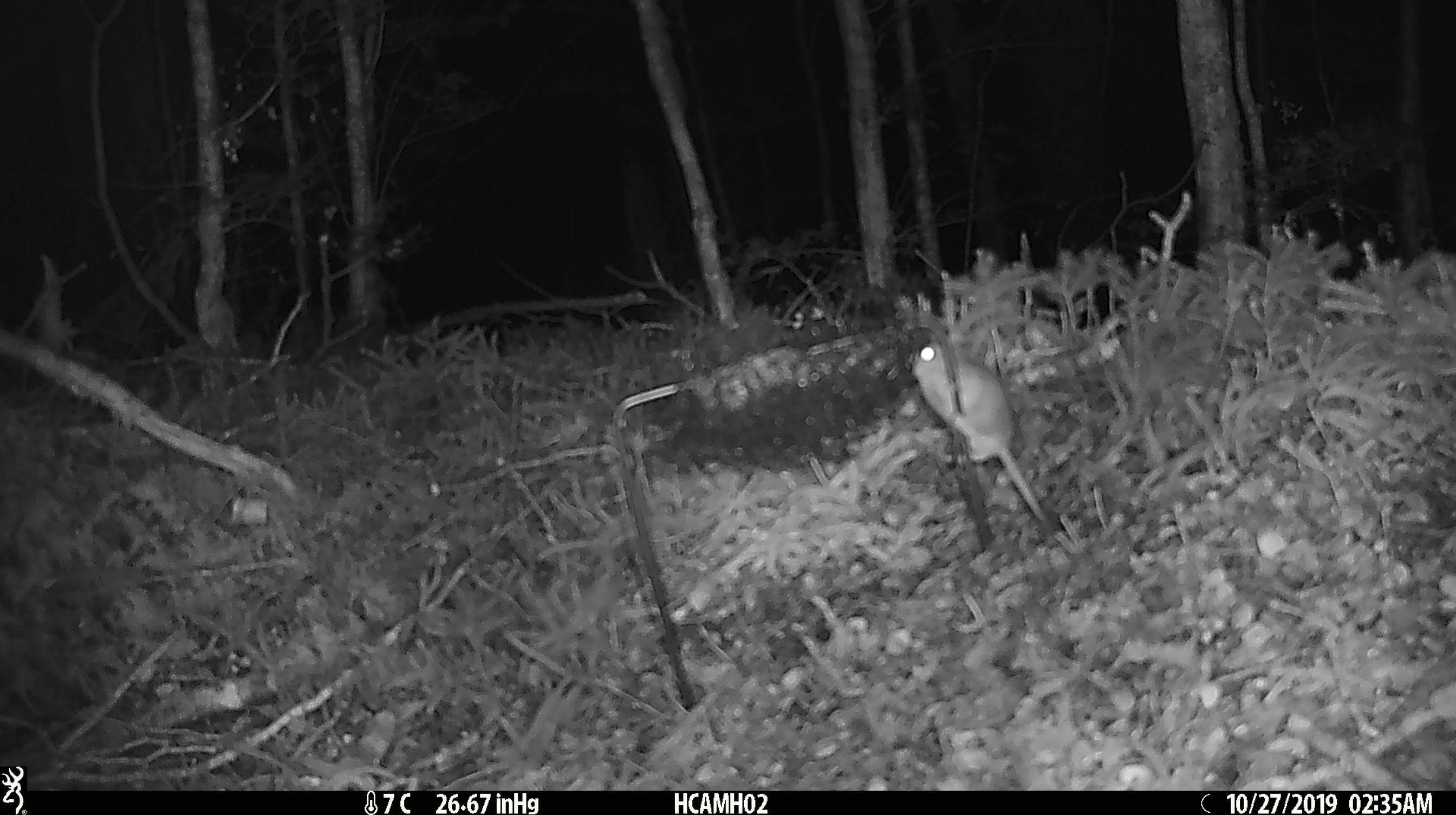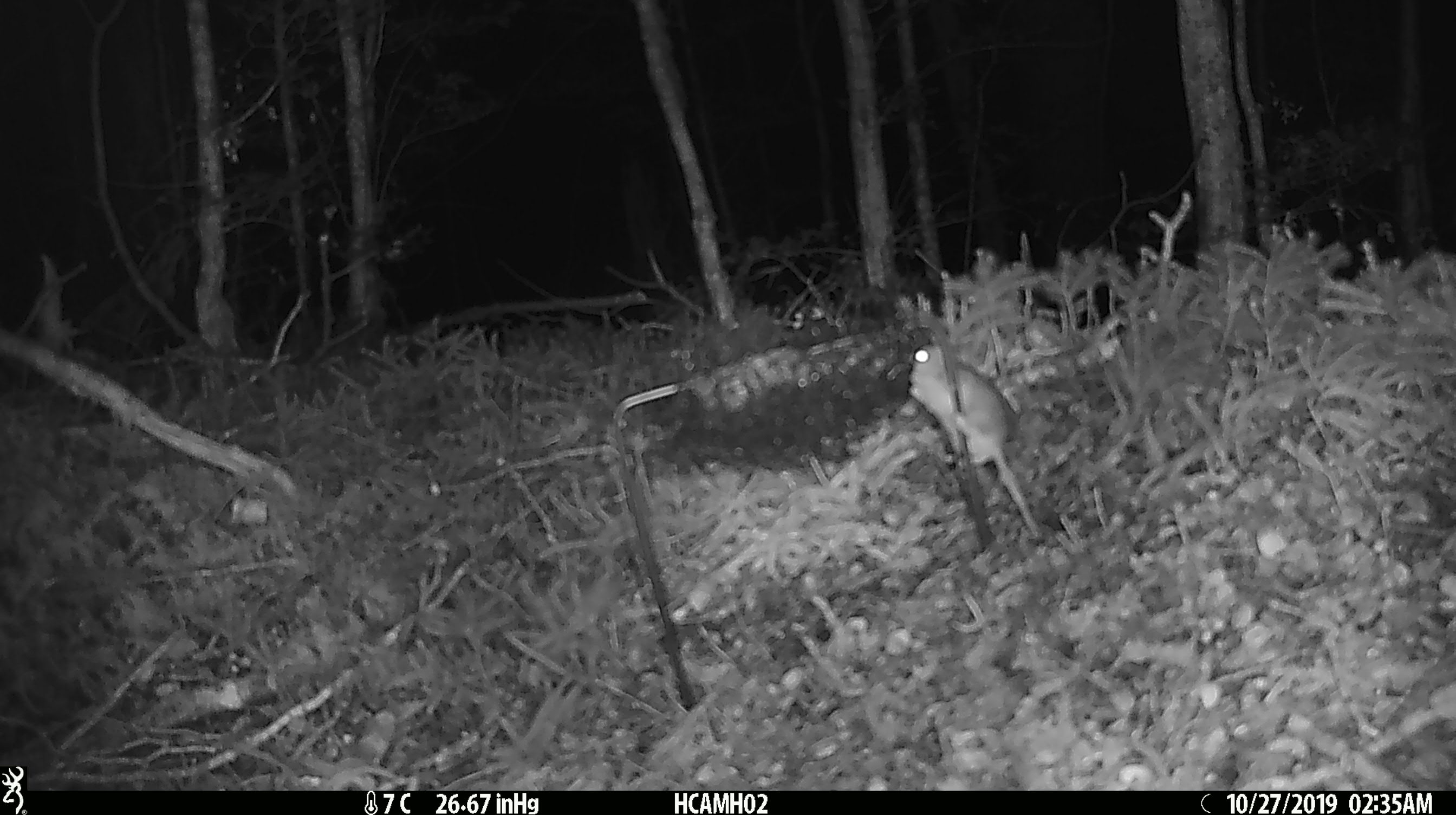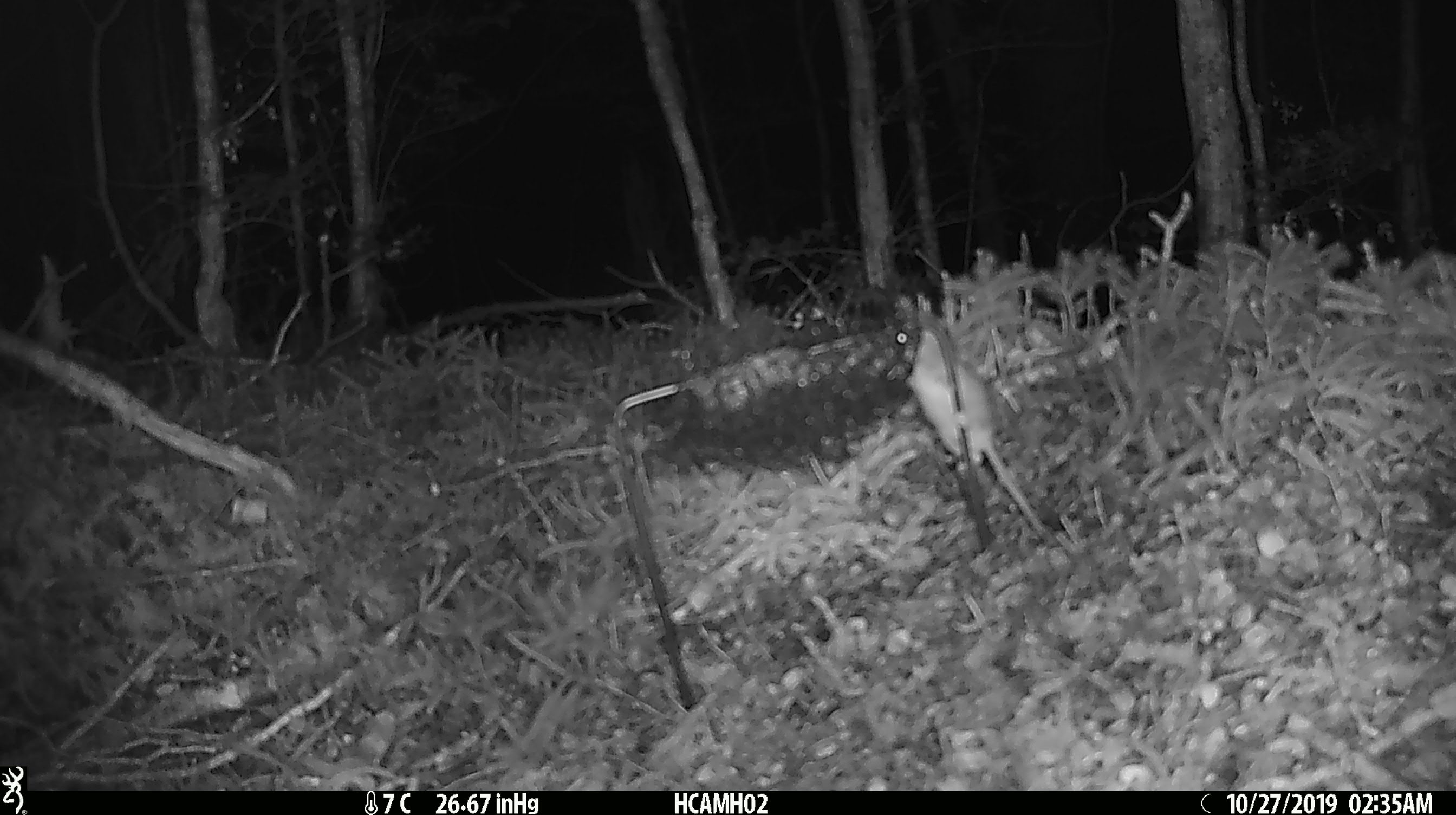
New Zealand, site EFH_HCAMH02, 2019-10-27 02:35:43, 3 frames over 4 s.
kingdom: Animalia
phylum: Chordata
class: Mammalia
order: Rodentia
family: Muridae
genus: Mus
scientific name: Mus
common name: mouse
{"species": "mouse (Mus)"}